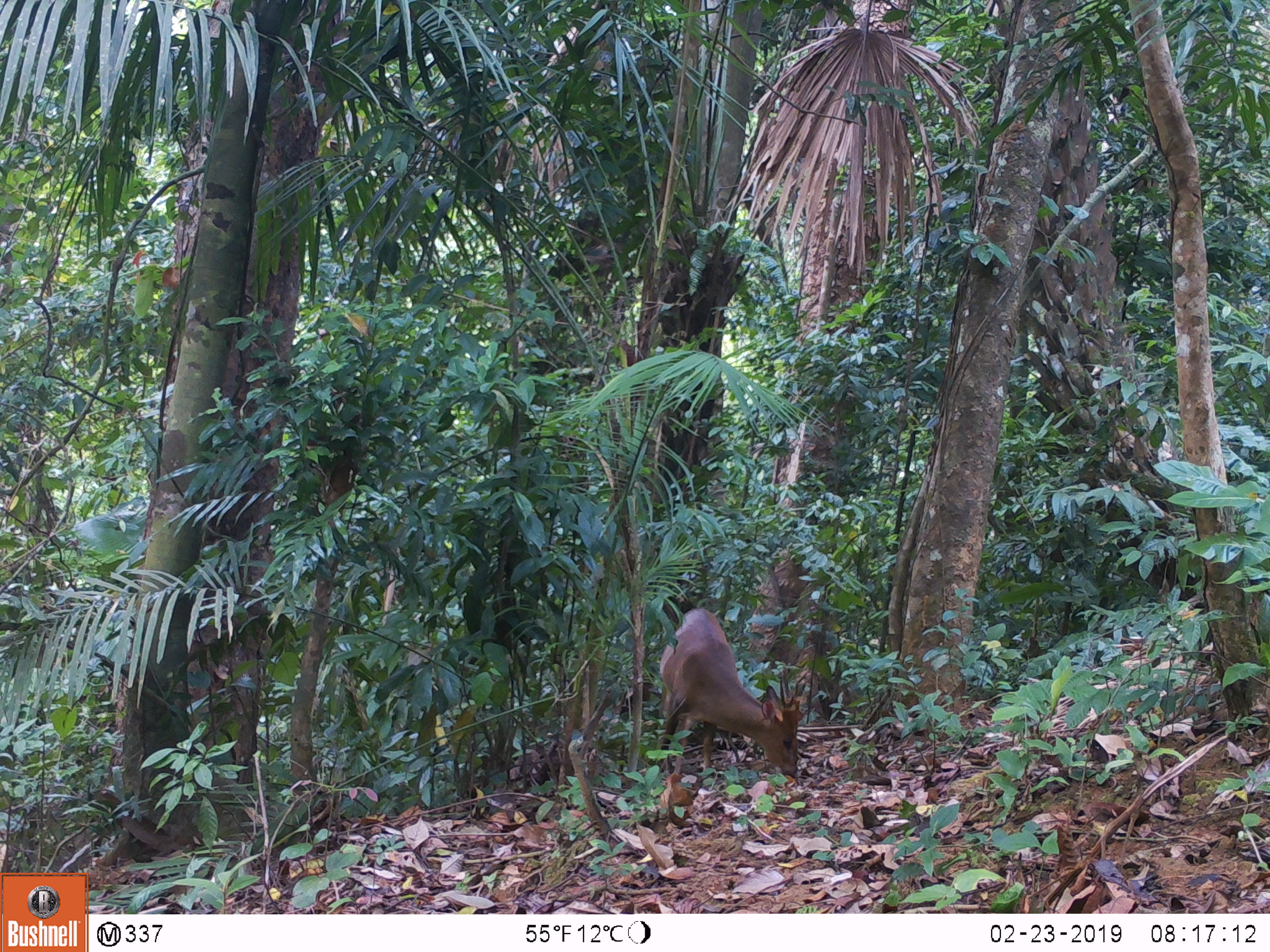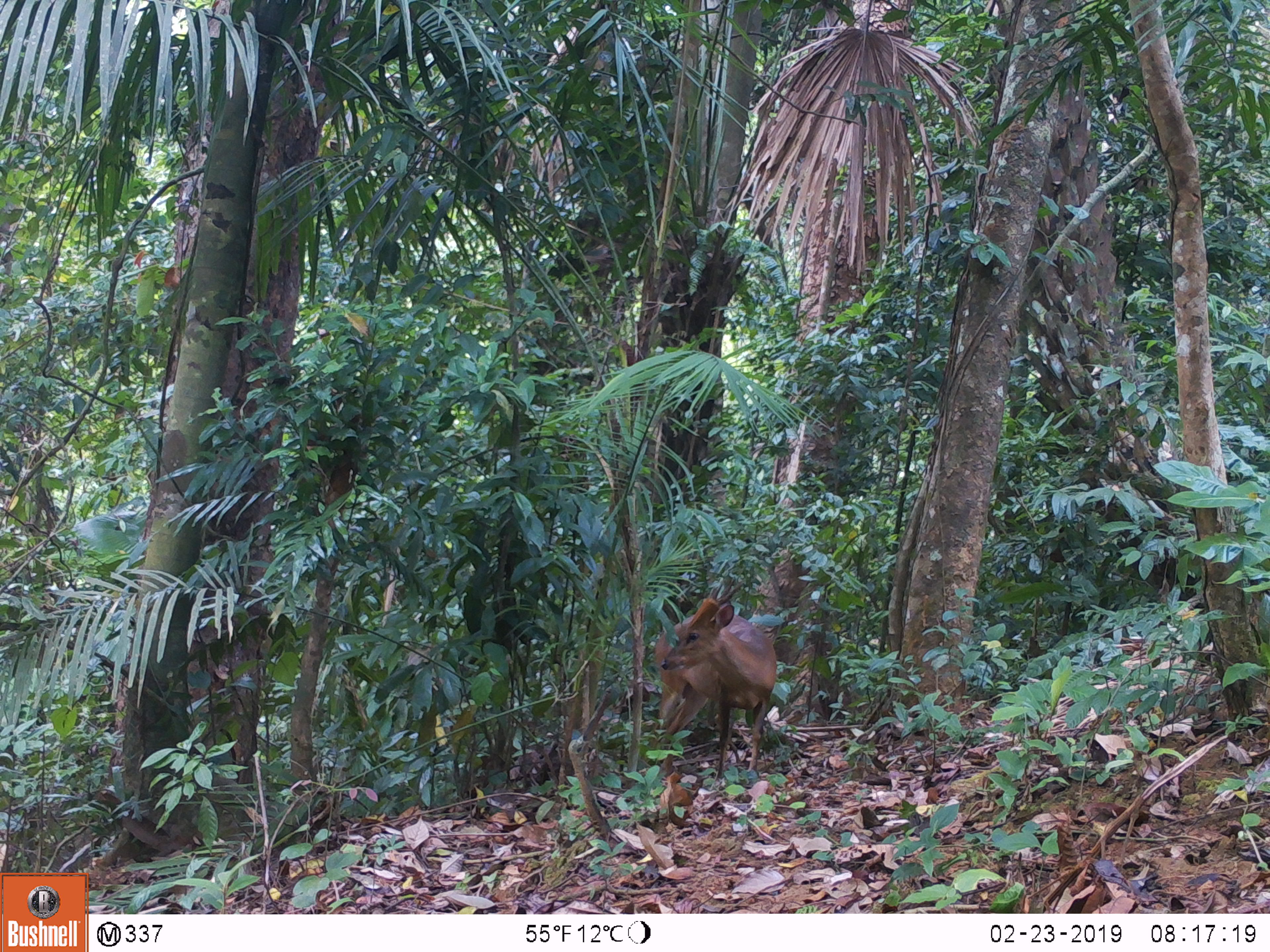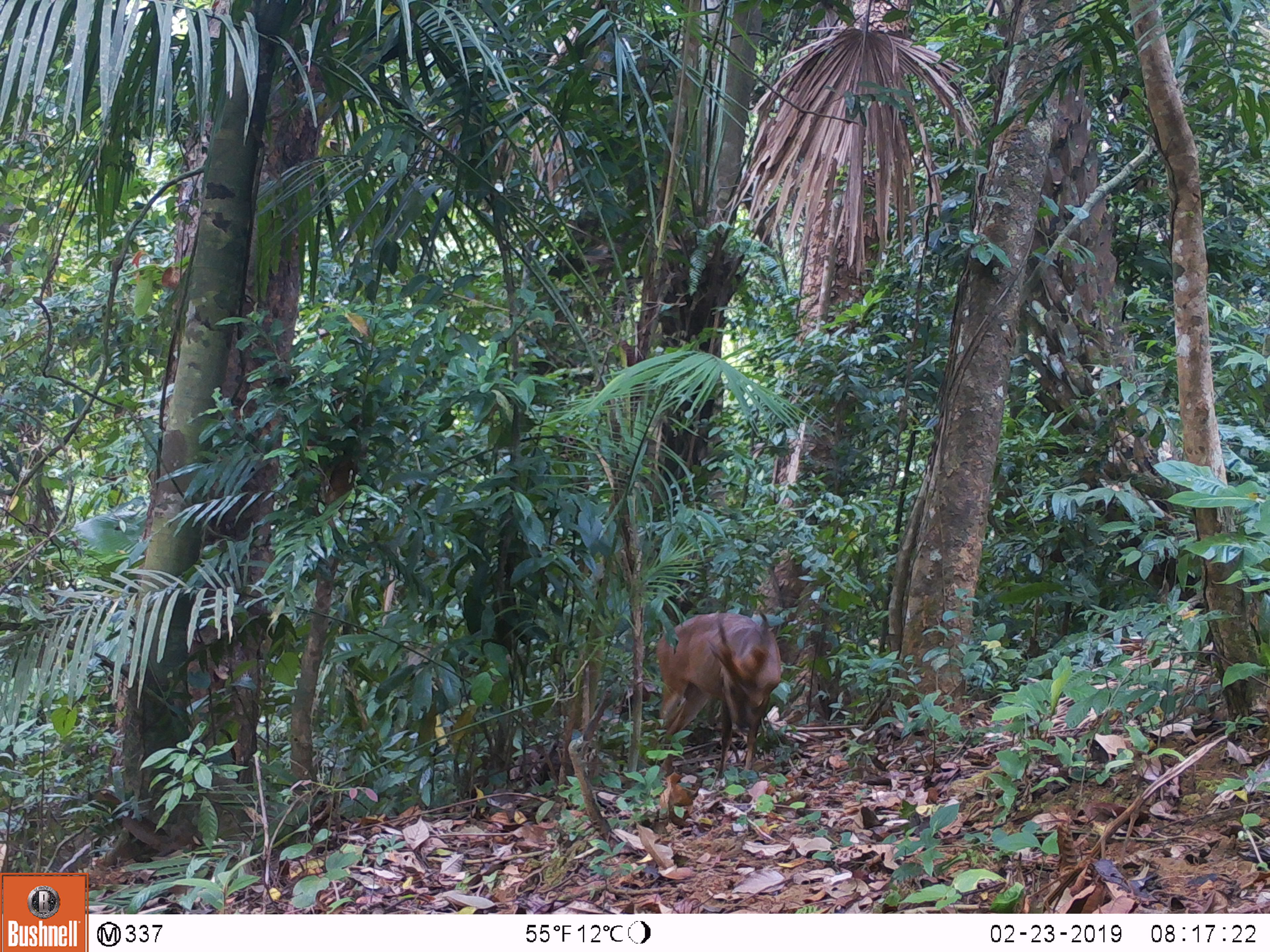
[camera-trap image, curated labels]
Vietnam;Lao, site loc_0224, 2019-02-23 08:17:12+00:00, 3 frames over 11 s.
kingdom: Animalia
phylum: Chordata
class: Mammalia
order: Artiodactyla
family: Cervidae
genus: Muntiacus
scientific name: Muntiacus vuquangensis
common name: large-antlered muntjac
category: large antlered muntjac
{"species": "large antlered muntjac (large-antlered muntjac) (Muntiacus vuquangensis)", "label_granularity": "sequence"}